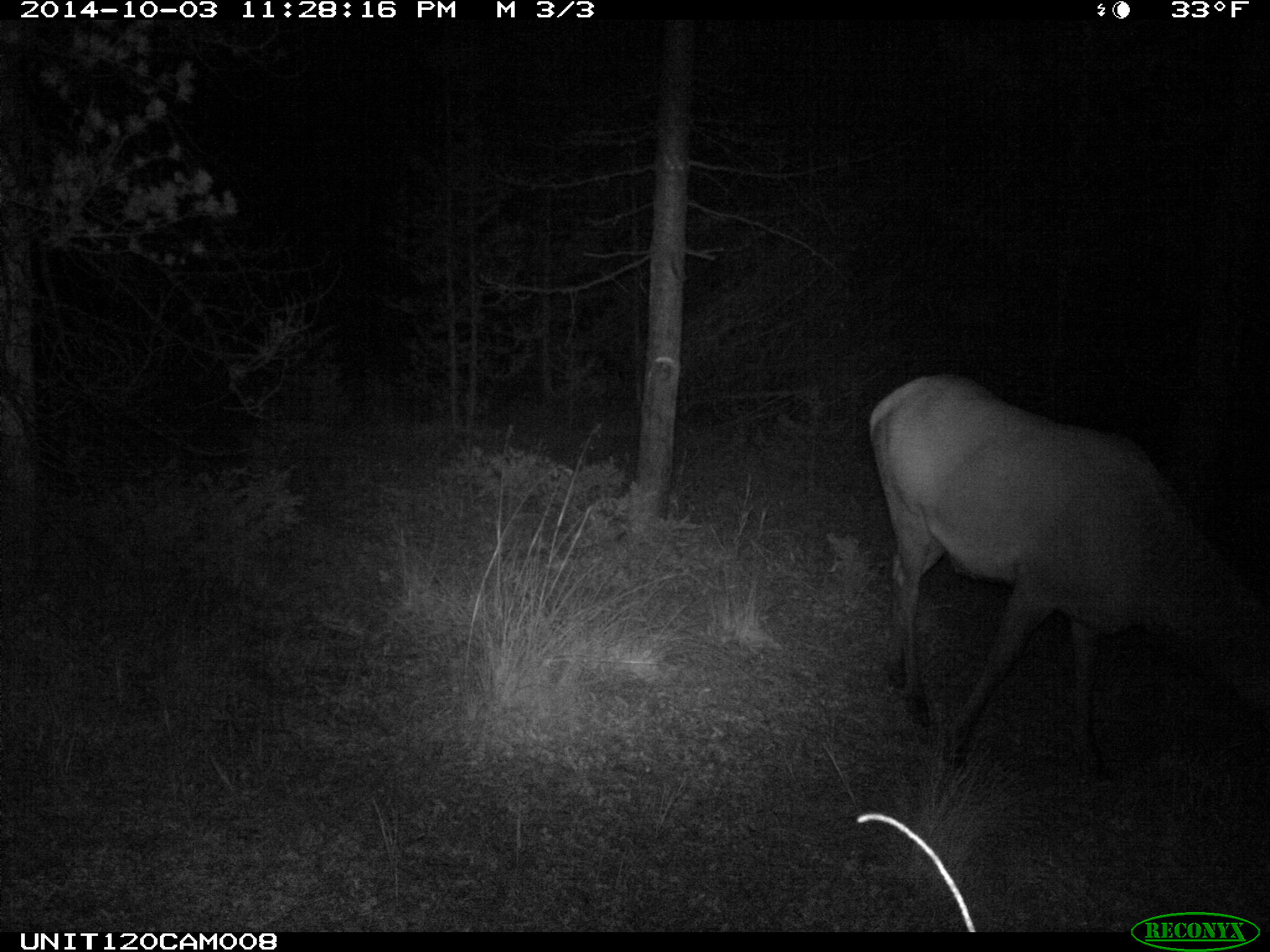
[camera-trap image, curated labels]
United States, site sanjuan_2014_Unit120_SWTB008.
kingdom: Animalia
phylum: Chordata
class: Mammalia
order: Artiodactyla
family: Cervidae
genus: Cervus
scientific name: Cervus elaphus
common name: red deer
Cervus elaphus (red deer).